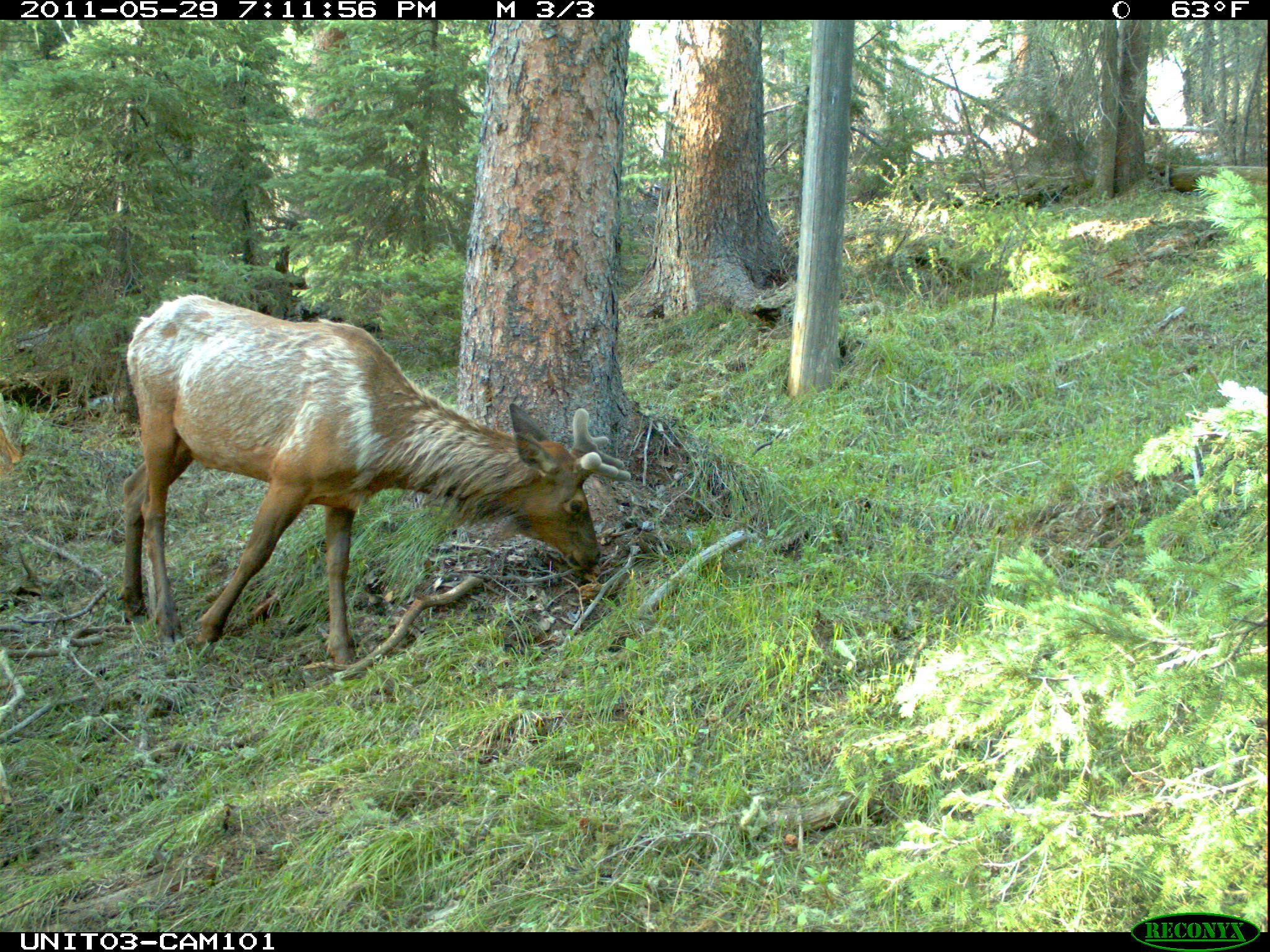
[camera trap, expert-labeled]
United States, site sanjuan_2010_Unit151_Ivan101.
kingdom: Animalia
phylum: Chordata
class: Mammalia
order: Artiodactyla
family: Cervidae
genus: Cervus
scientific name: Cervus elaphus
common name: red deer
Cervus elaphus (red deer).